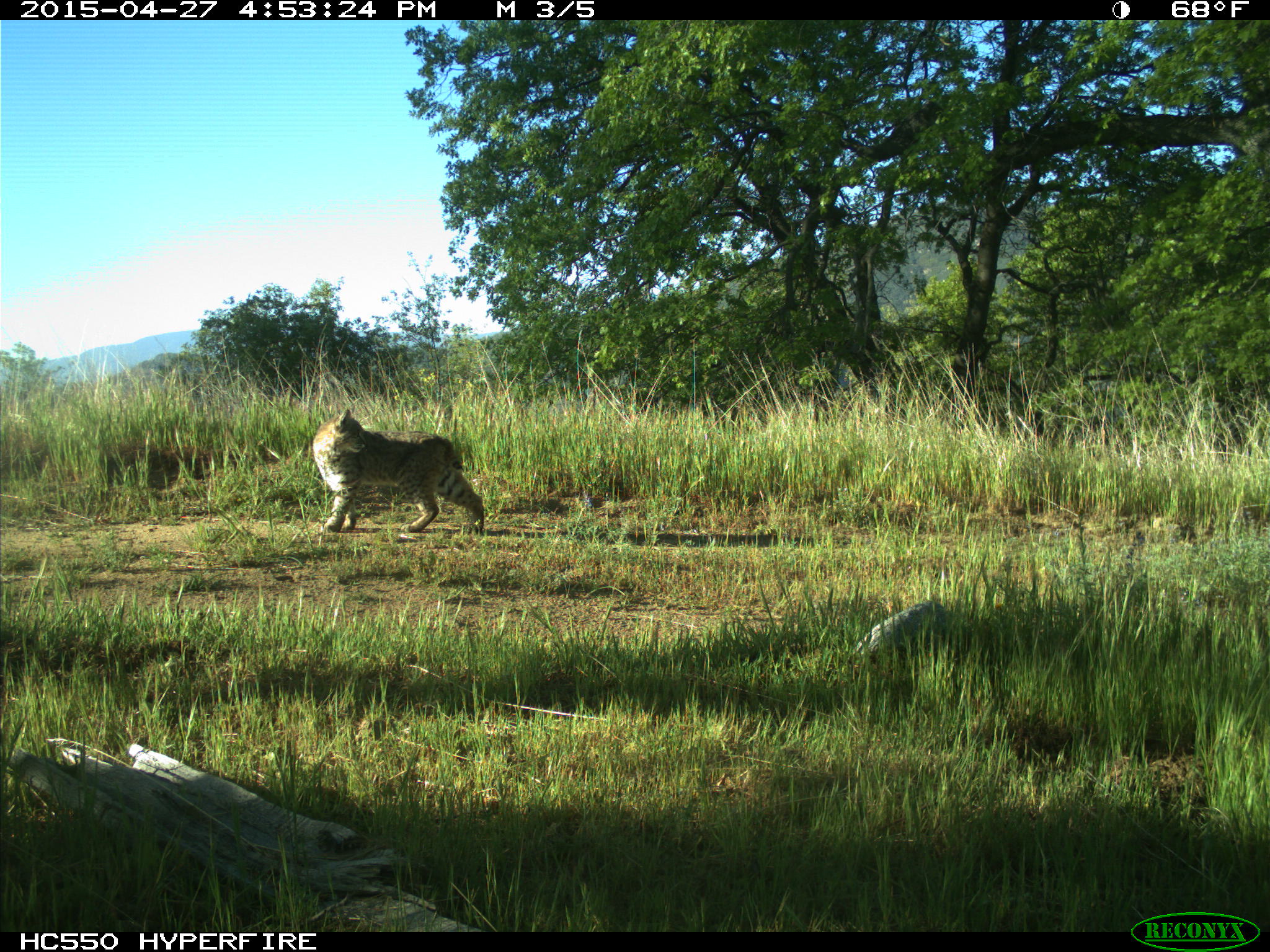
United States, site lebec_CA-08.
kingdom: Animalia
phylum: Chordata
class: Mammalia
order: Carnivora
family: Felidae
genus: Lynx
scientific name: Lynx rufus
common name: bobcat